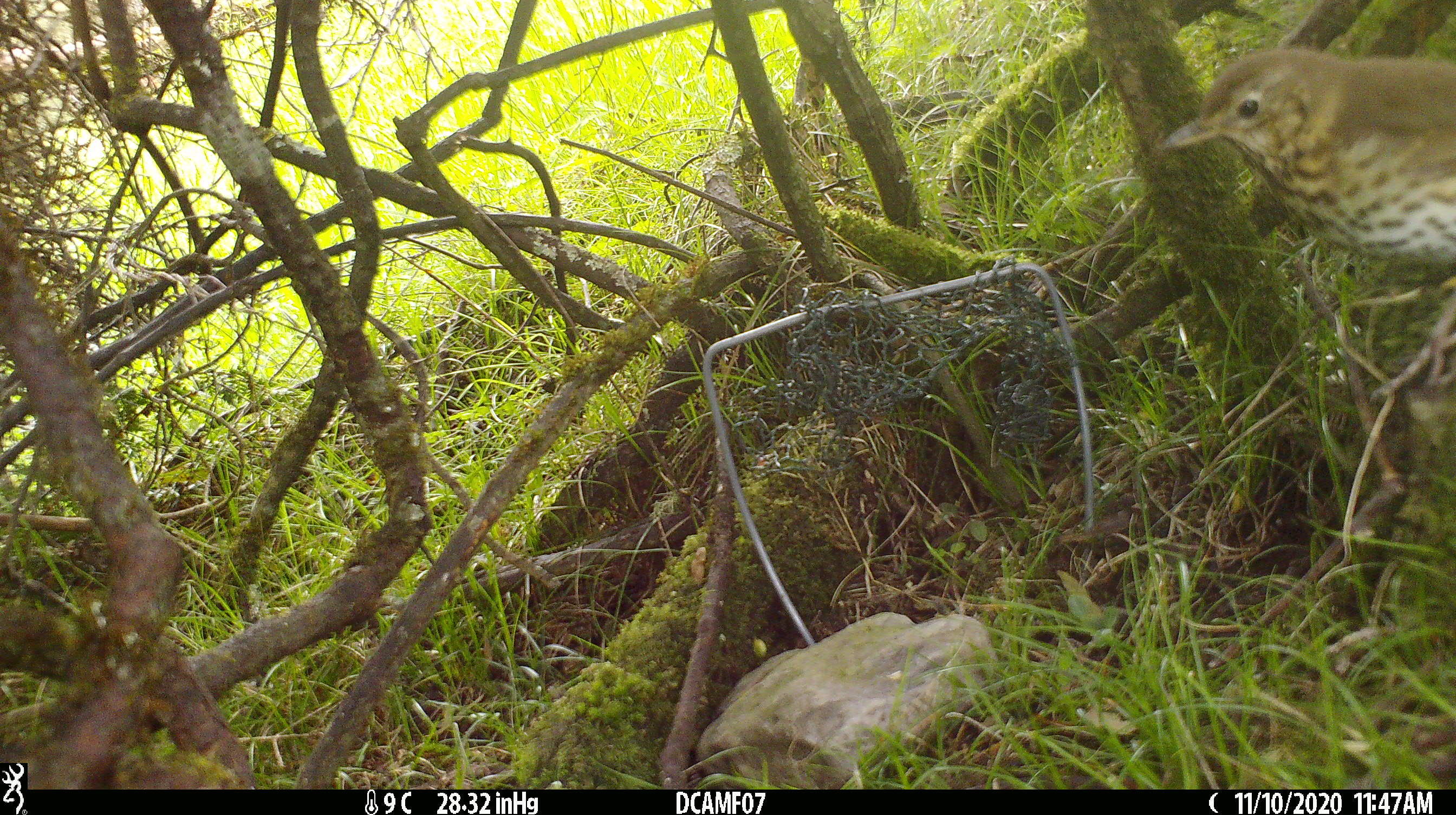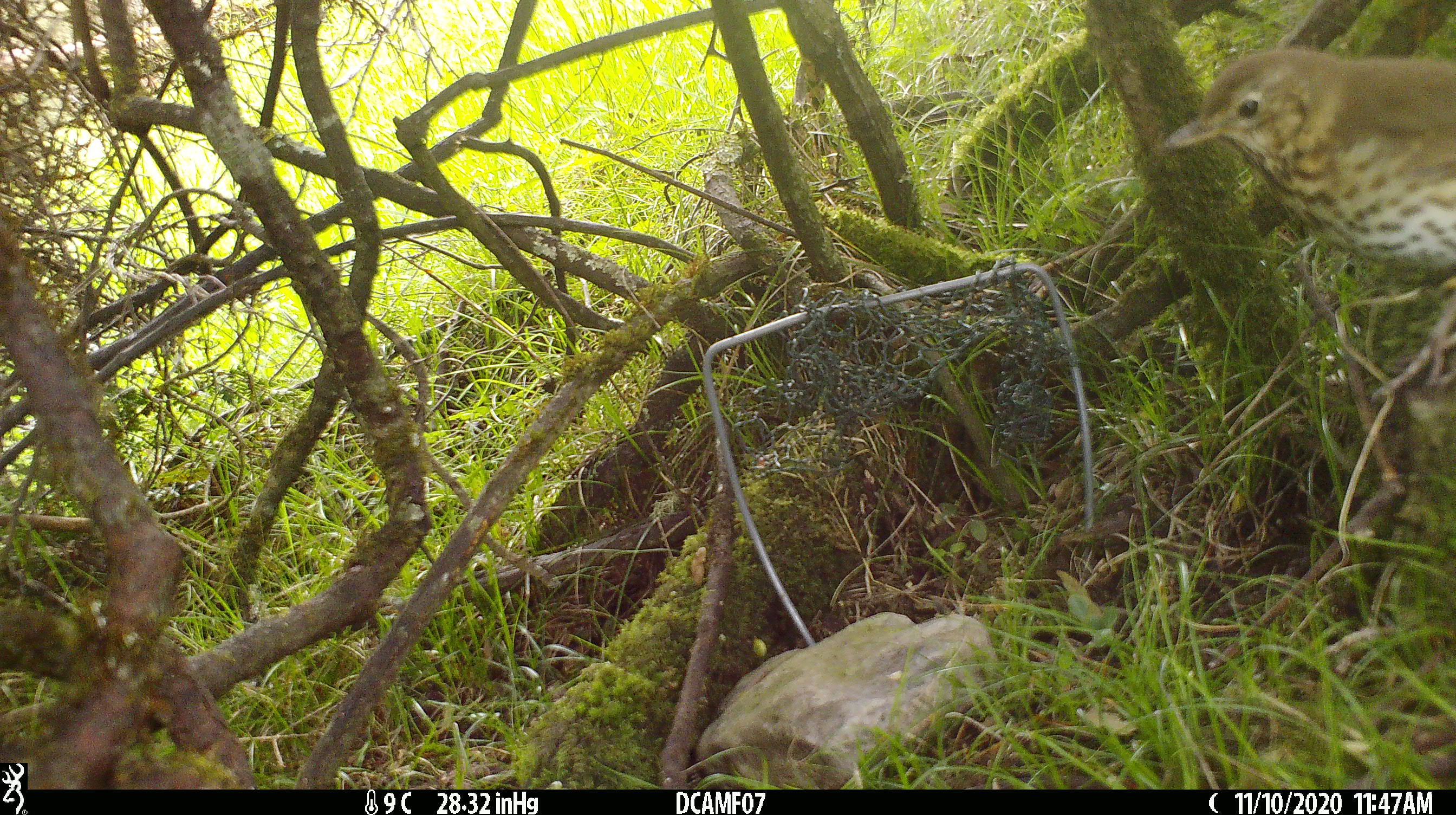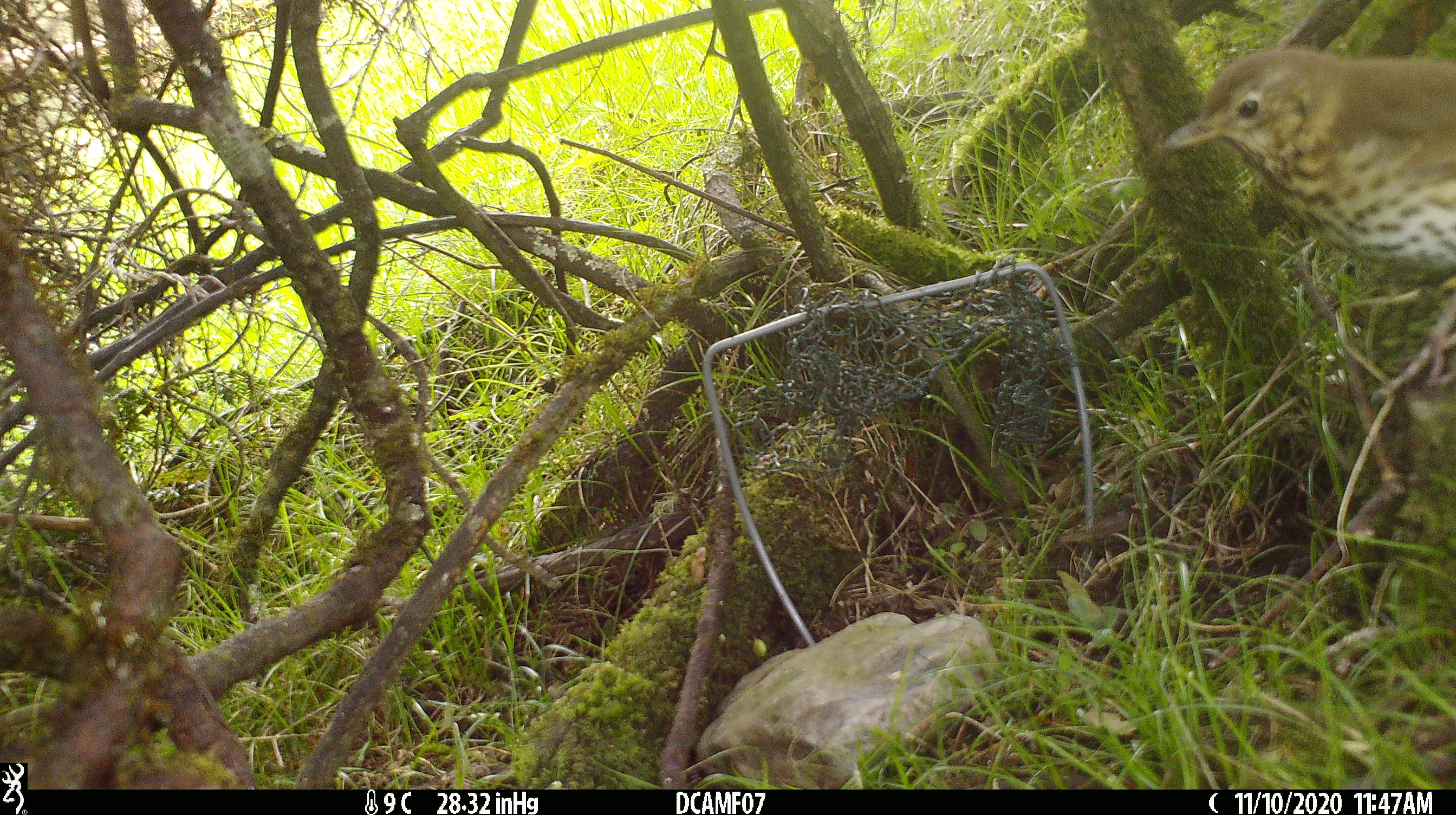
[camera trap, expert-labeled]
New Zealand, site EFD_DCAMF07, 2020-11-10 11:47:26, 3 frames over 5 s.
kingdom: Animalia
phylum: Chordata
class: Aves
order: Passeriformes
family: Turdidae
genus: Turdus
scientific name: Turdus philomelos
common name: song thrush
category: thrush